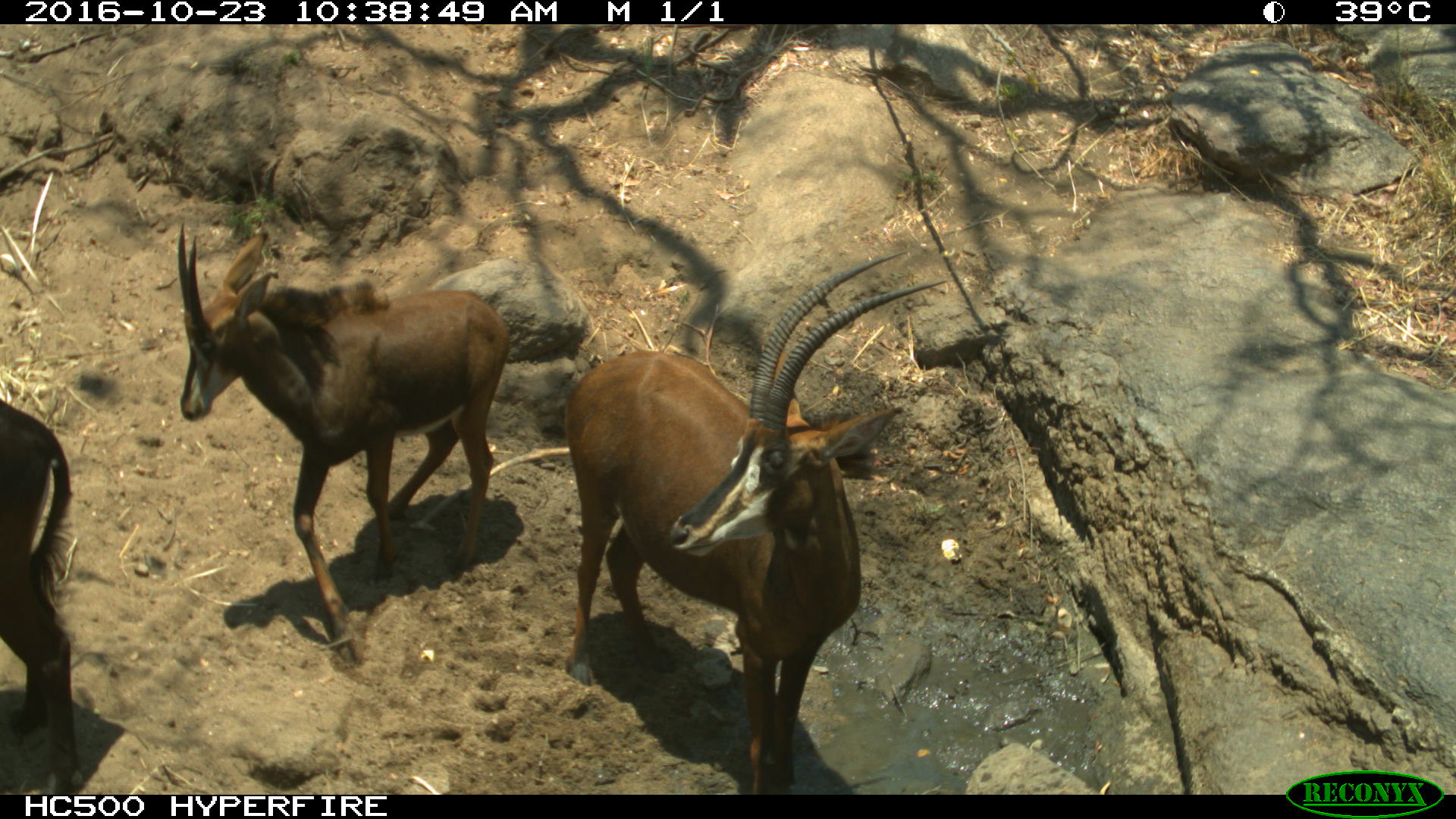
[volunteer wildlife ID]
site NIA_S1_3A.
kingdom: Animalia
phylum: Chordata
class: Mammalia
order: Artiodactyla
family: Bovidae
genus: Hippotragus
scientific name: Hippotragus niger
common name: sable antelope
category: sable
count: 3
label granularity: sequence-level